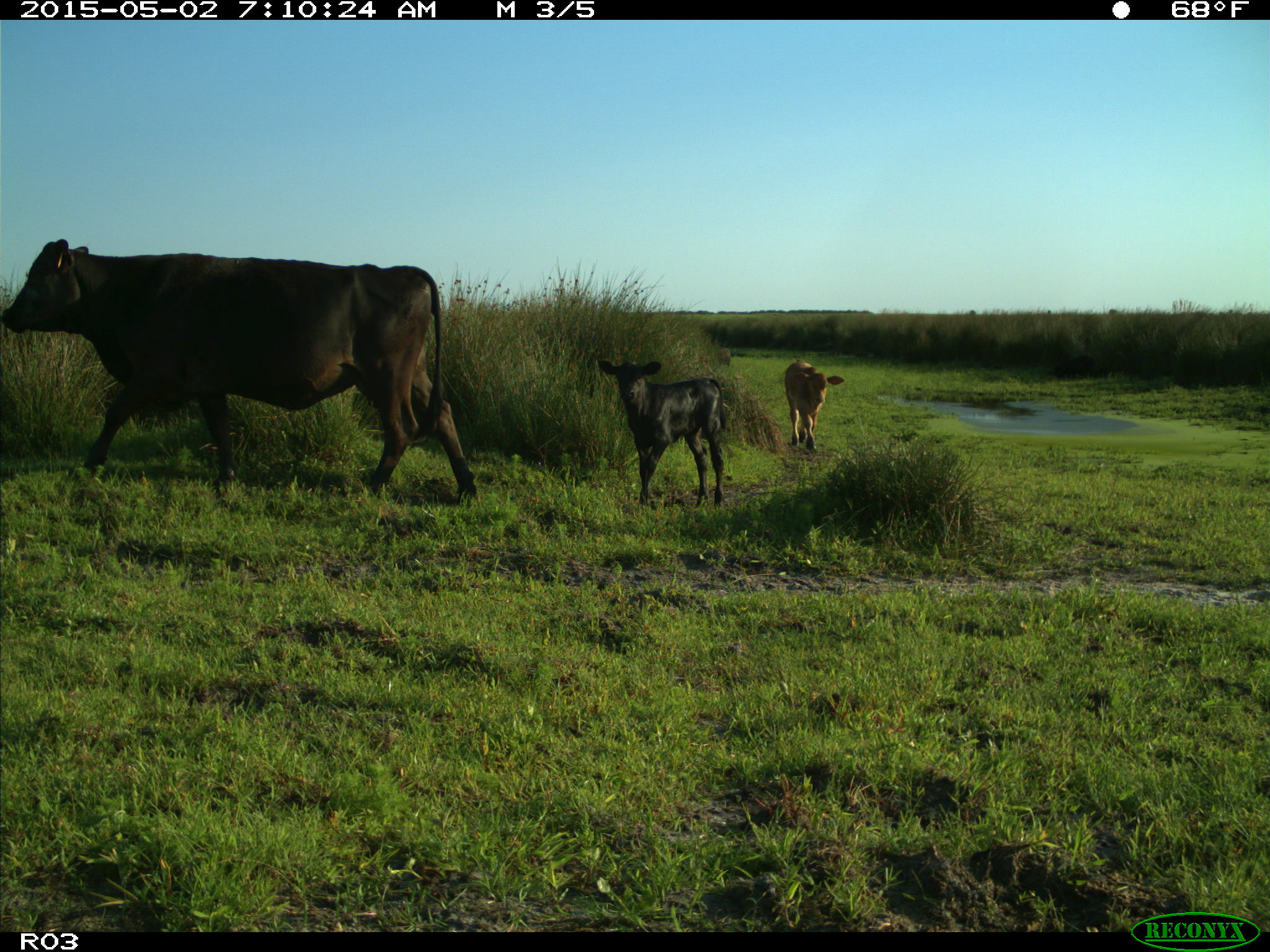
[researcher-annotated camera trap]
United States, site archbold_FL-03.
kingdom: Animalia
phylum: Chordata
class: Mammalia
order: Artiodactyla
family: Bovidae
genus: Bos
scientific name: Bos taurus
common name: domestic cow